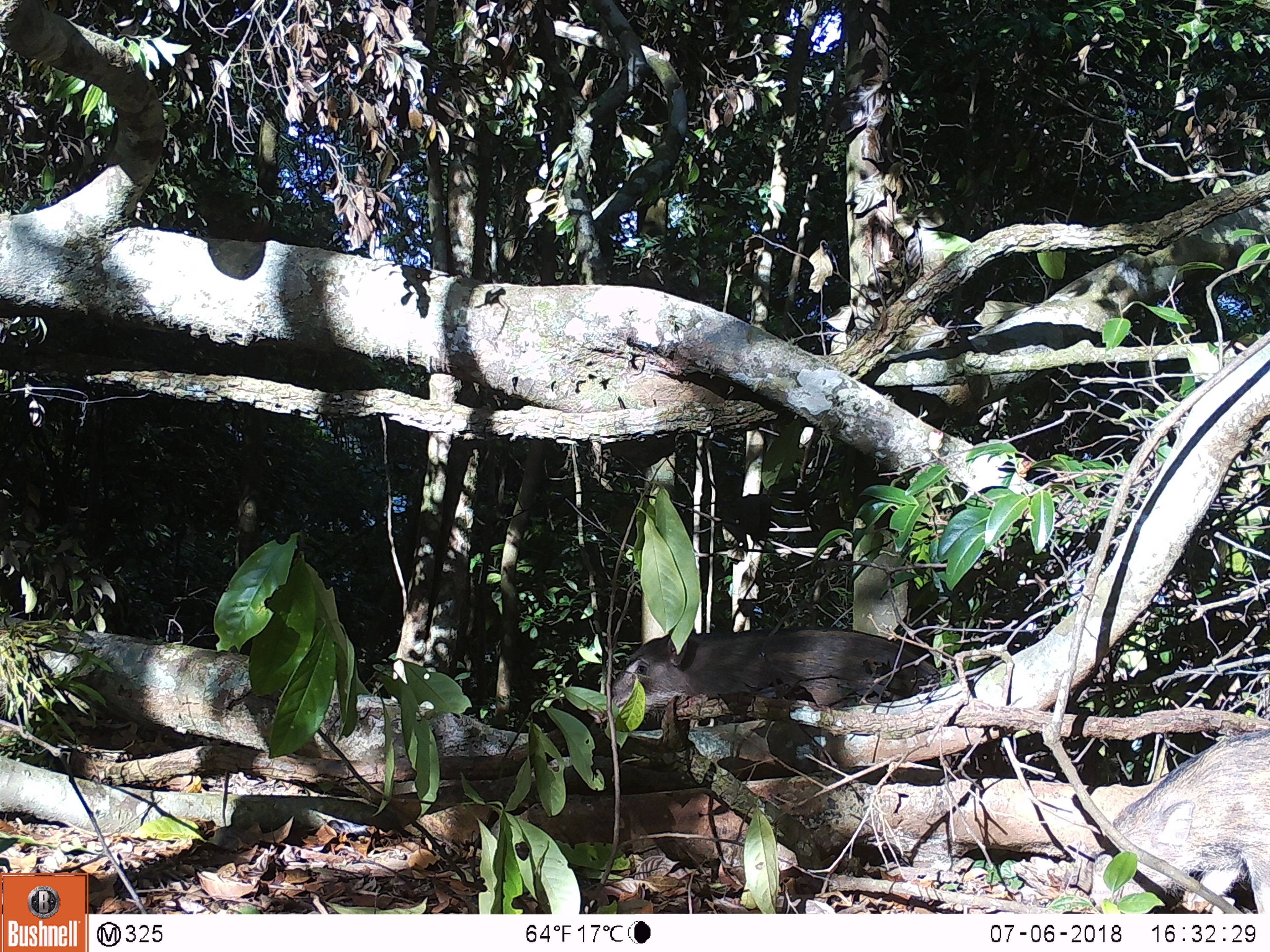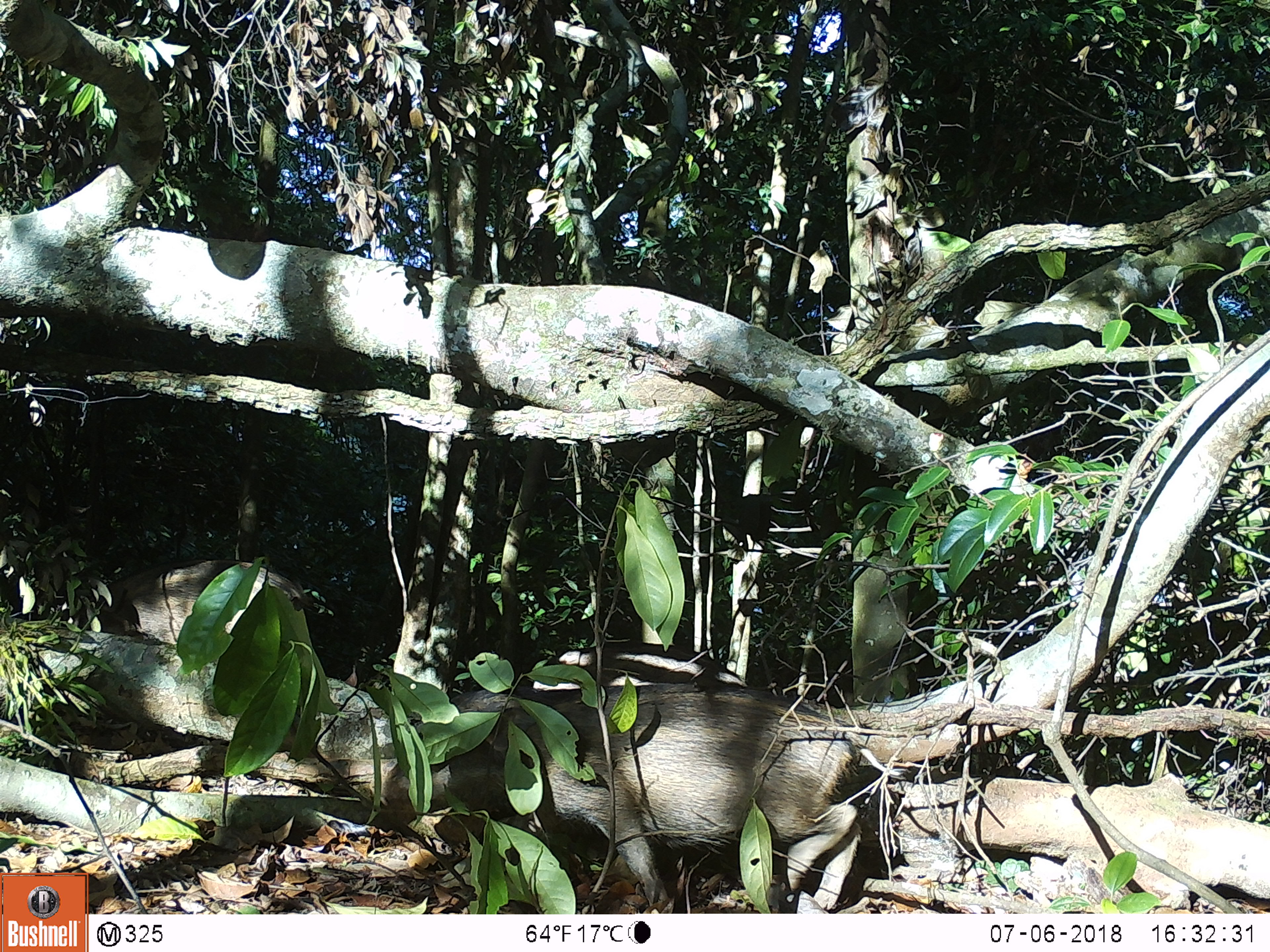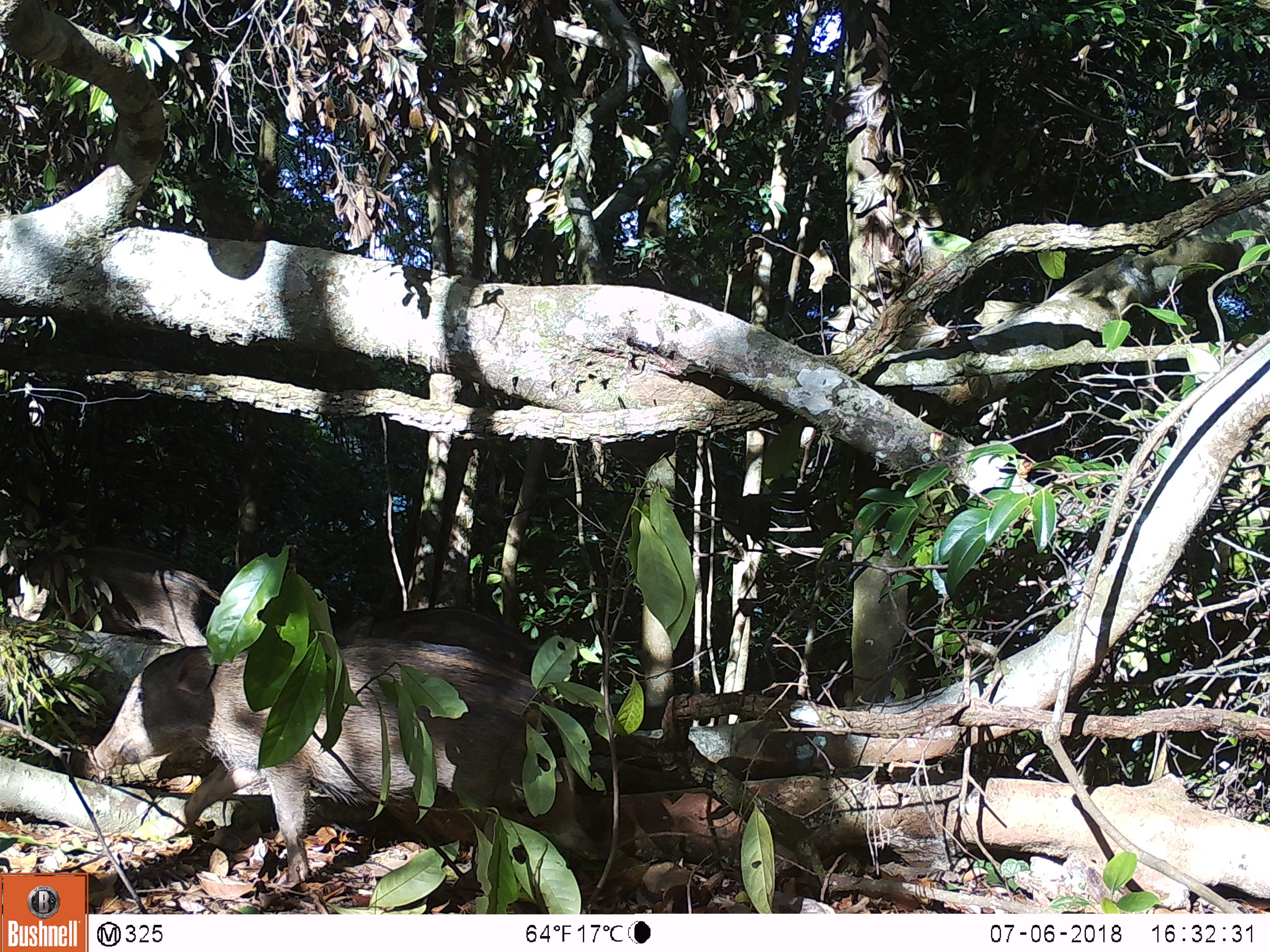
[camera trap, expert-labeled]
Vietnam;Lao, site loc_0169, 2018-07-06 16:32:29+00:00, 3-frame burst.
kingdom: Animalia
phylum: Chordata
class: Mammalia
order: Artiodactyla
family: Suidae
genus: Sus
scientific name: Sus scrofa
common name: eurasian wild pig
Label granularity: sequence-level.